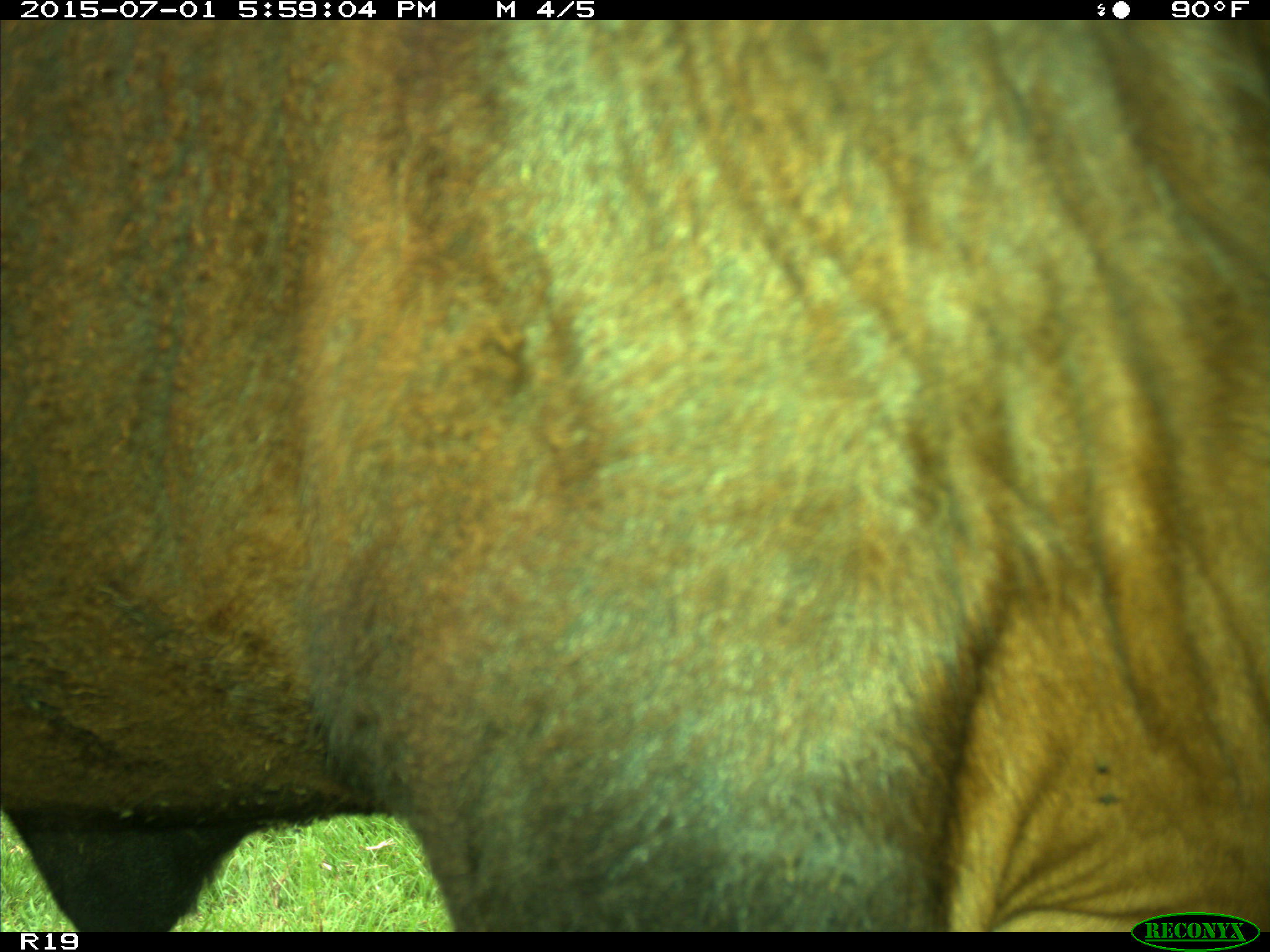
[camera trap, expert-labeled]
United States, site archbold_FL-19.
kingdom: Animalia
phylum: Chordata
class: Mammalia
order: Artiodactyla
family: Bovidae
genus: Bos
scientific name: Bos taurus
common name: domestic cow